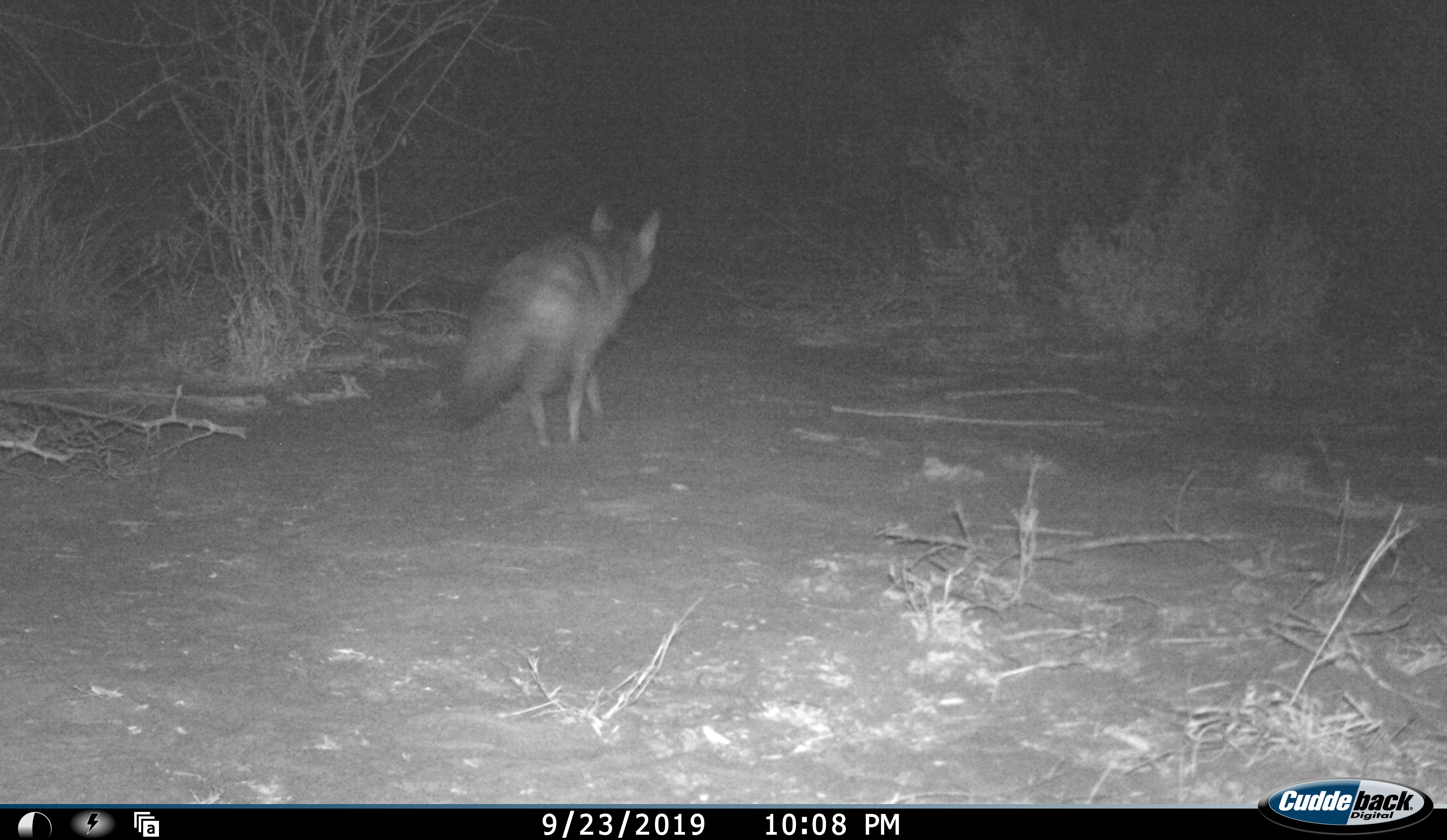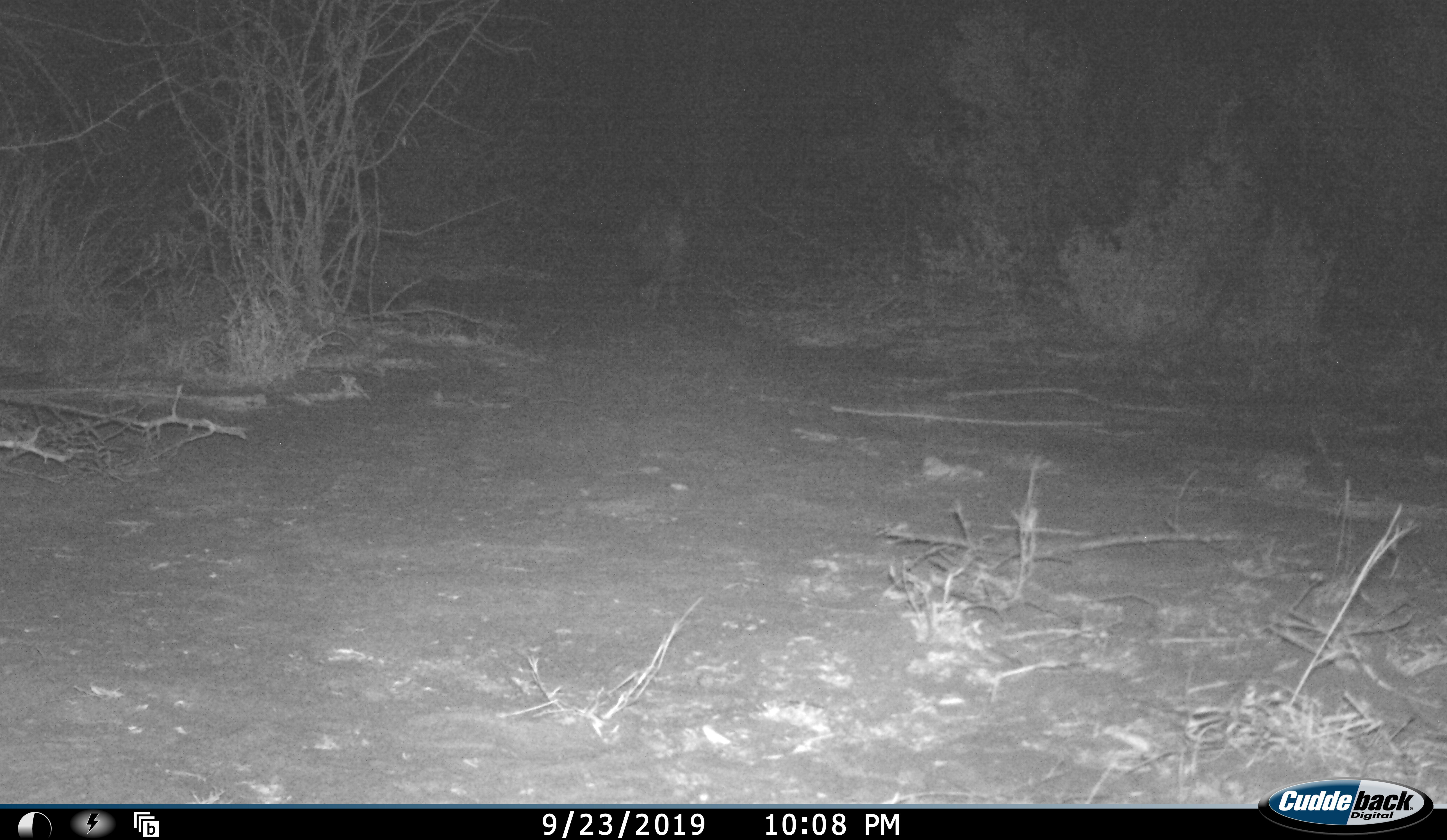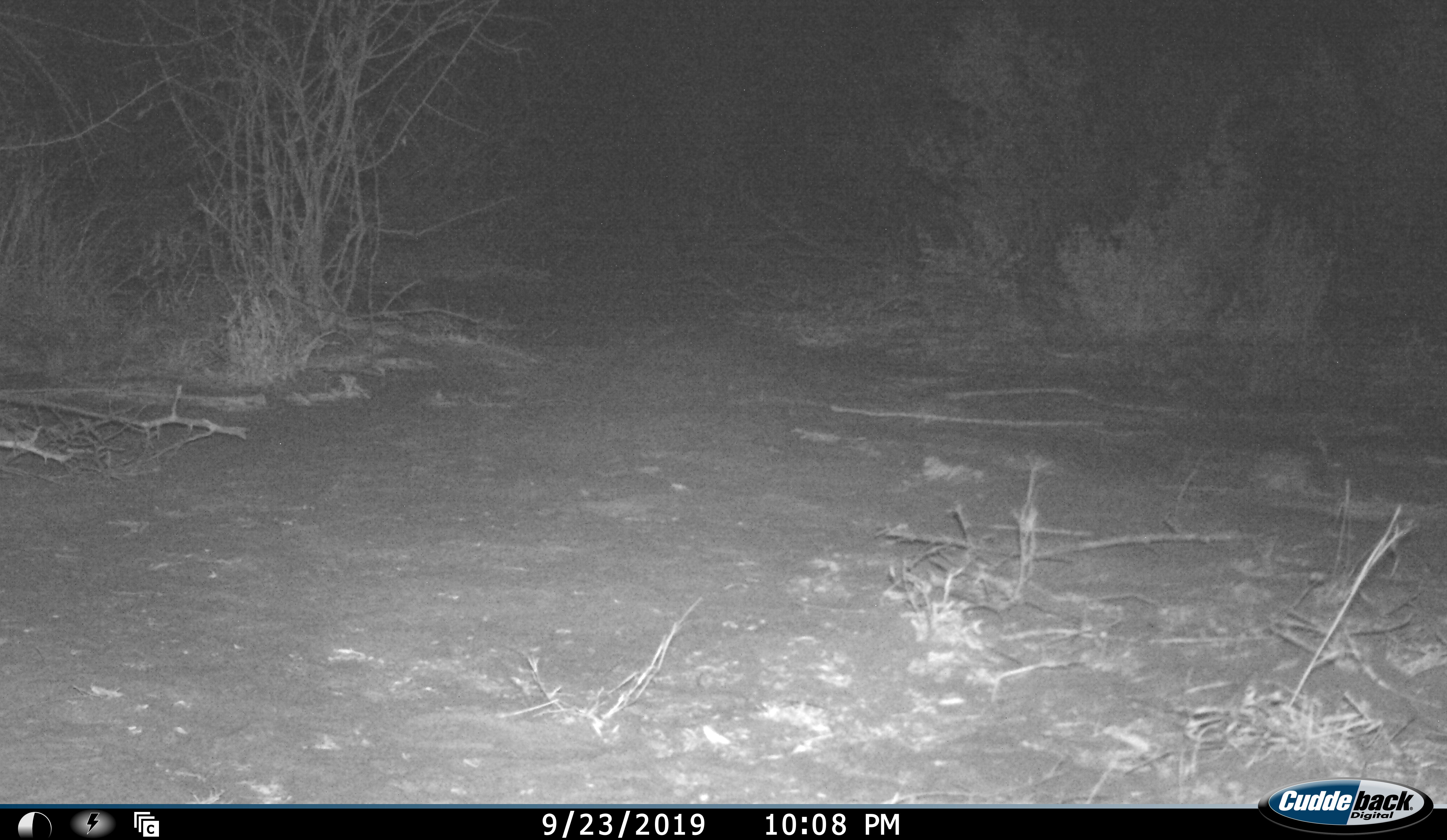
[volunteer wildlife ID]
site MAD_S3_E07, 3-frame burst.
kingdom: Animalia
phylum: Chordata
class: Mammalia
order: Carnivora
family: Canidae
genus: Vulpes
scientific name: Vulpes chama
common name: cape fox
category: foxcape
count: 1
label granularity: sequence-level